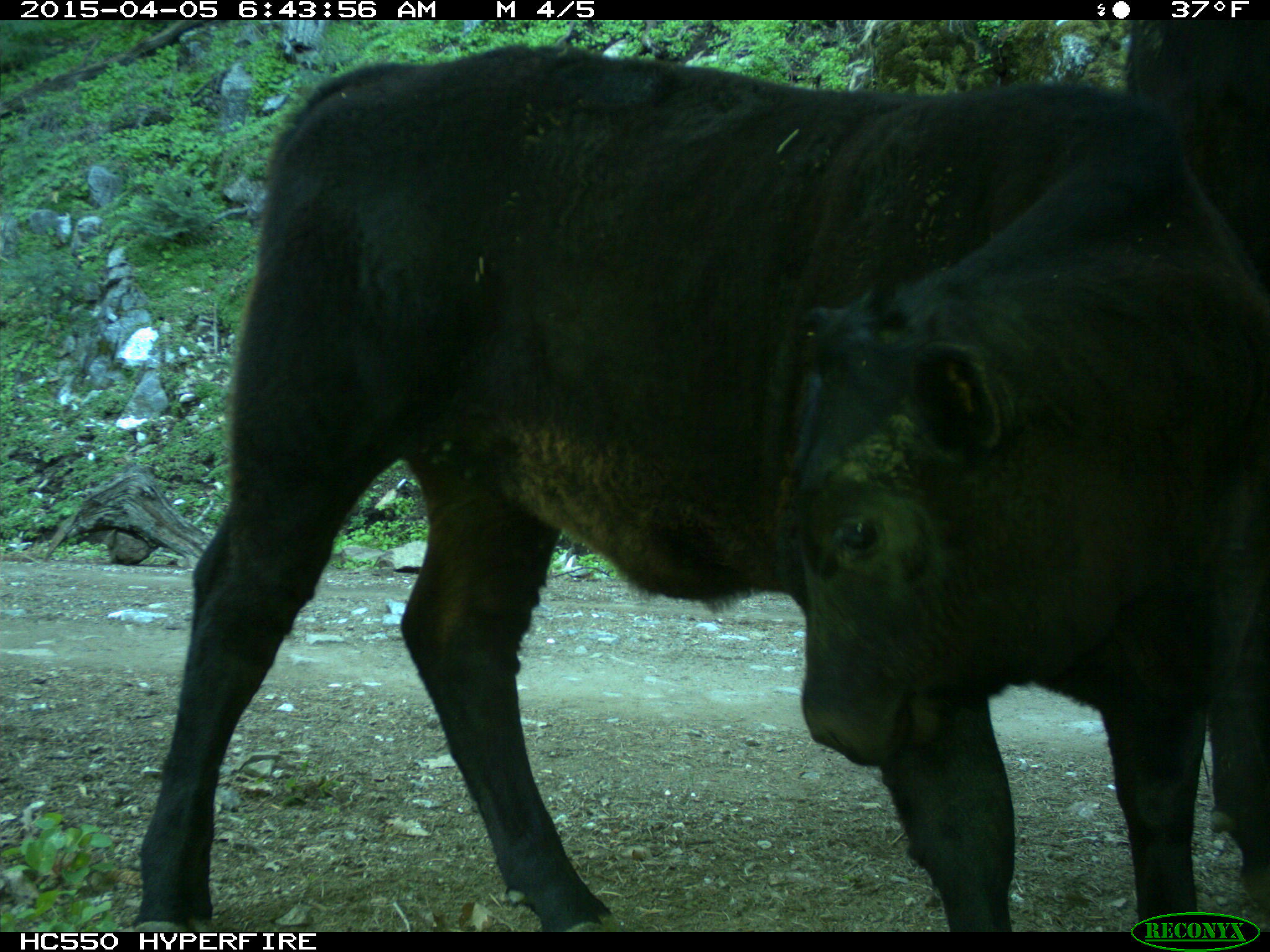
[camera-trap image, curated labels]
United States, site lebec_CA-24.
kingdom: Animalia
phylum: Chordata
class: Mammalia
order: Artiodactyla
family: Bovidae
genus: Bos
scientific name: Bos taurus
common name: domestic cow